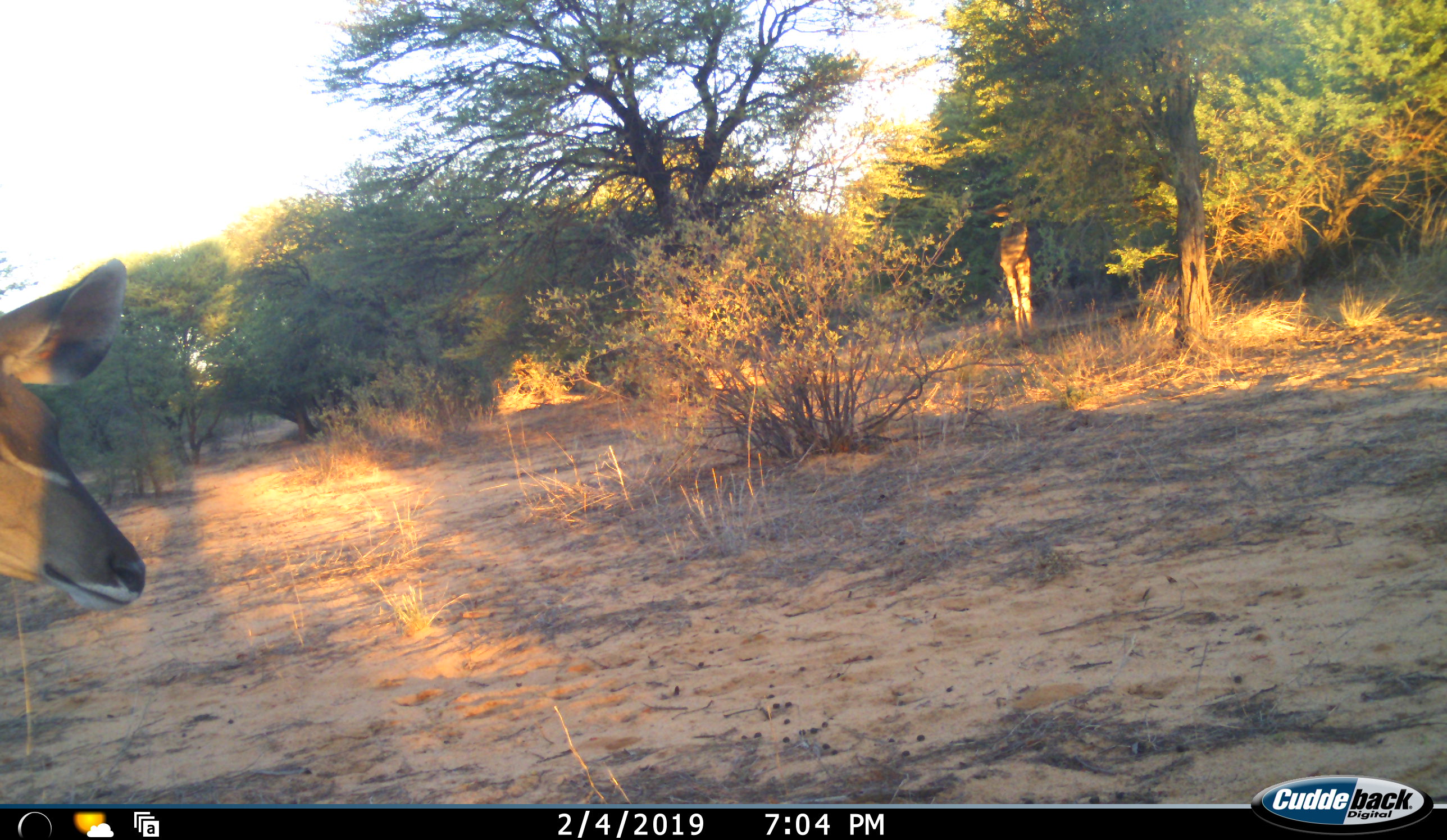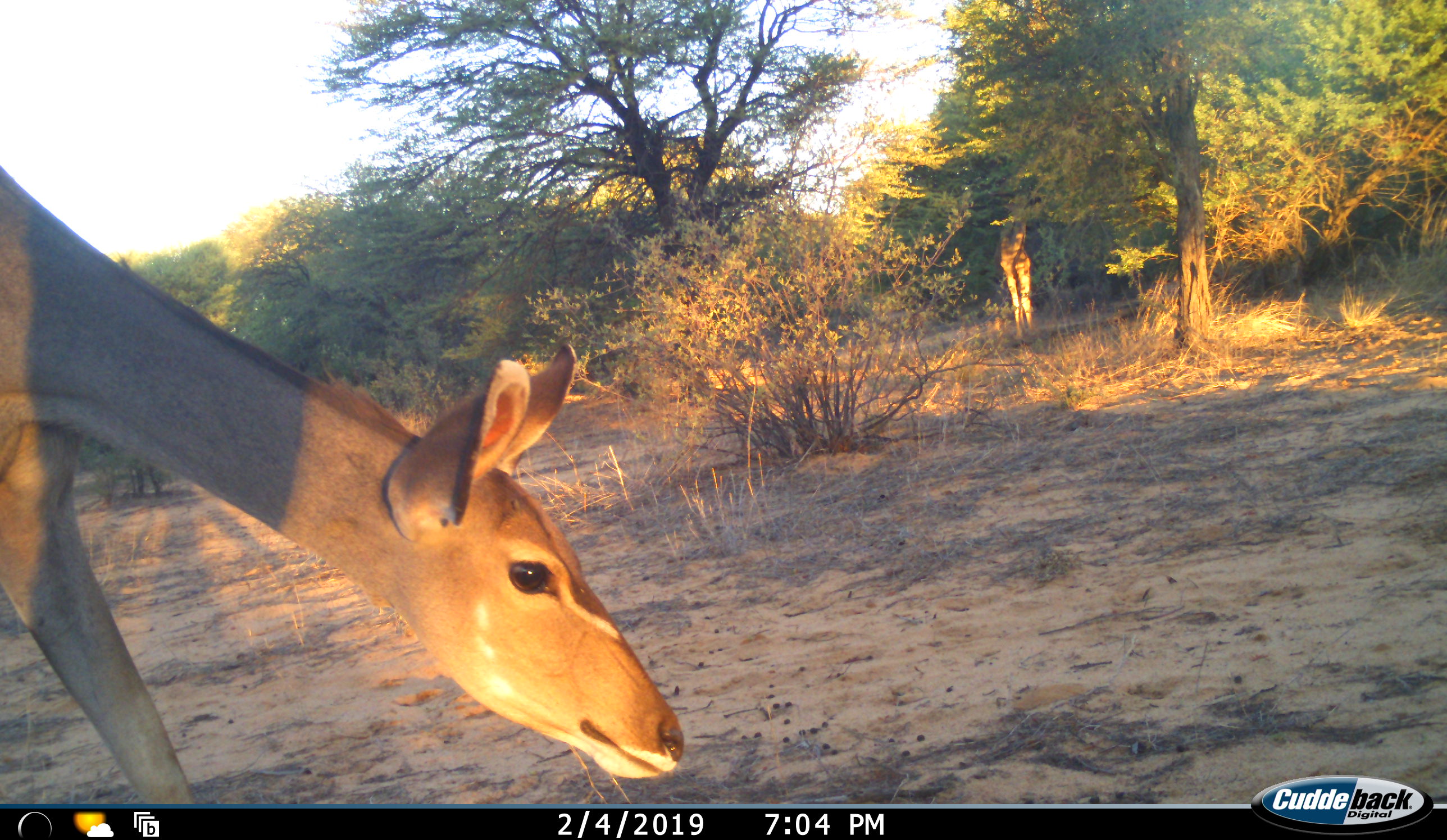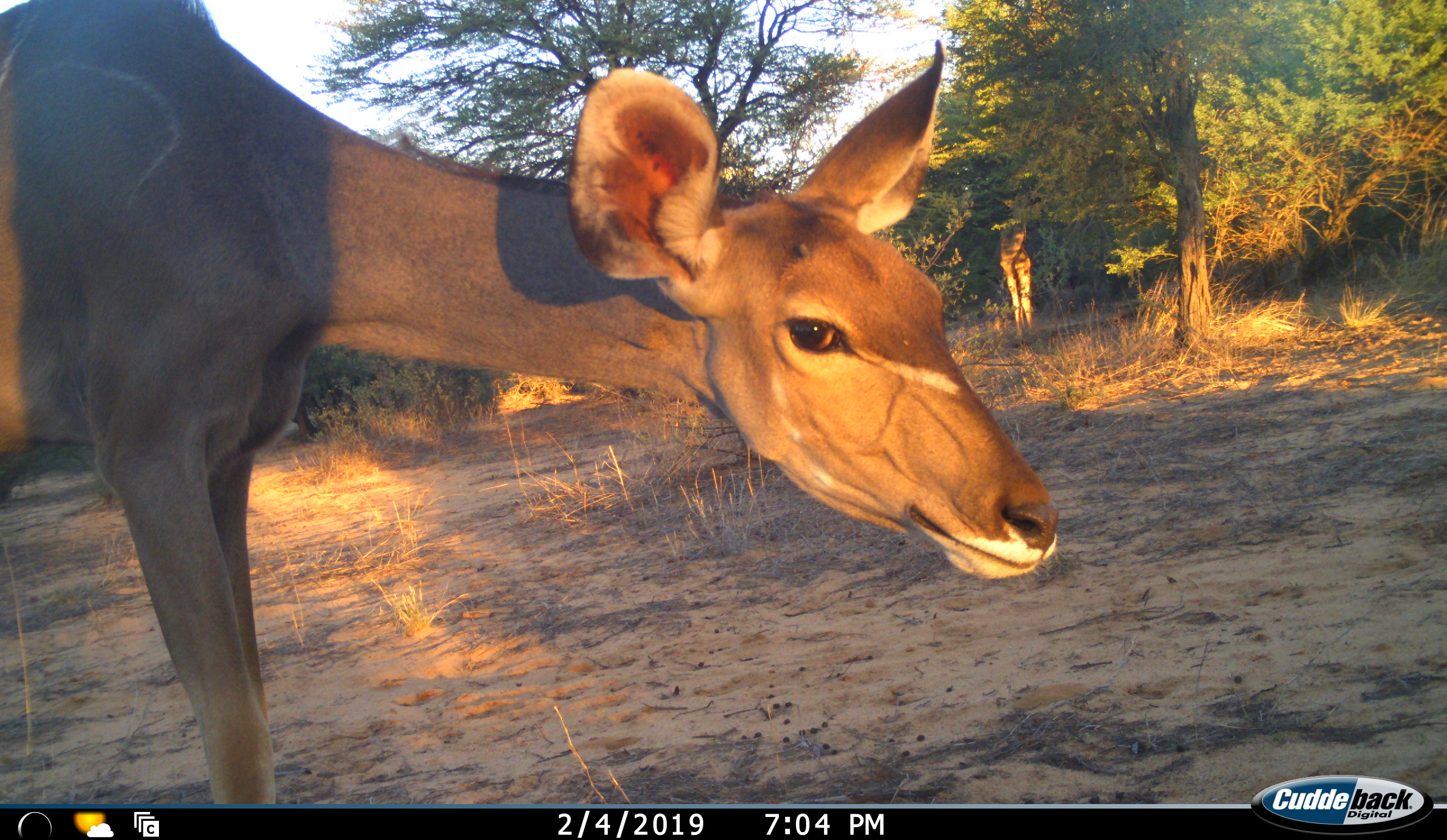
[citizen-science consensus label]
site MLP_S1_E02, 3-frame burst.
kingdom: Animalia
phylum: Chordata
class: Mammalia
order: Artiodactyla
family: Bovidae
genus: Tragelaphus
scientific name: Tragelaphus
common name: kudu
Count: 2.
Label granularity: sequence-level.